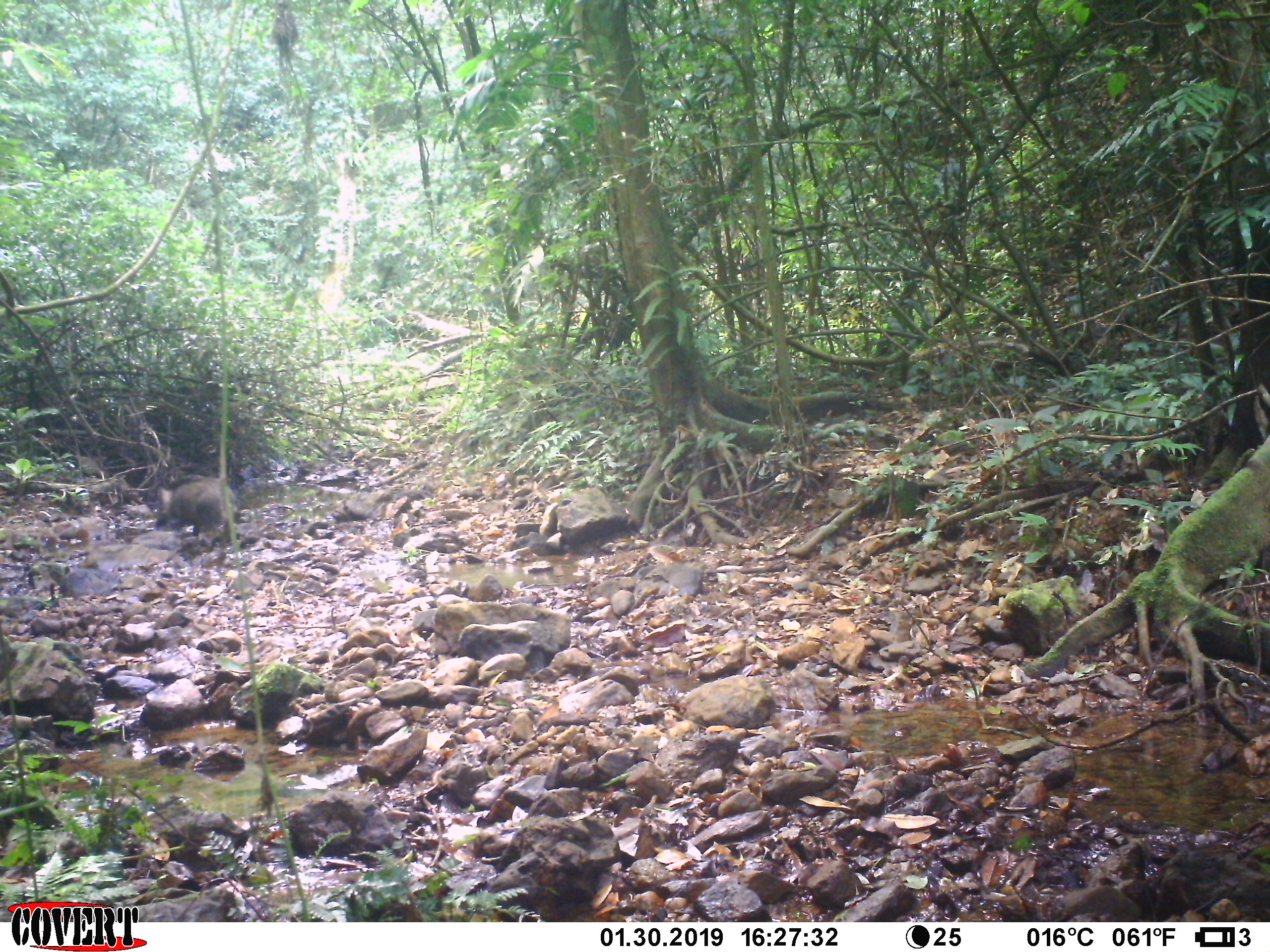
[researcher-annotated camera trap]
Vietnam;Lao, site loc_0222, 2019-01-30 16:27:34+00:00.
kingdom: Animalia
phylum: Chordata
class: Mammalia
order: Artiodactyla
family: Suidae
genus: Sus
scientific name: Sus scrofa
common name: eurasian wild pig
Eurasian wild pig (Sus scrofa). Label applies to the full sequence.